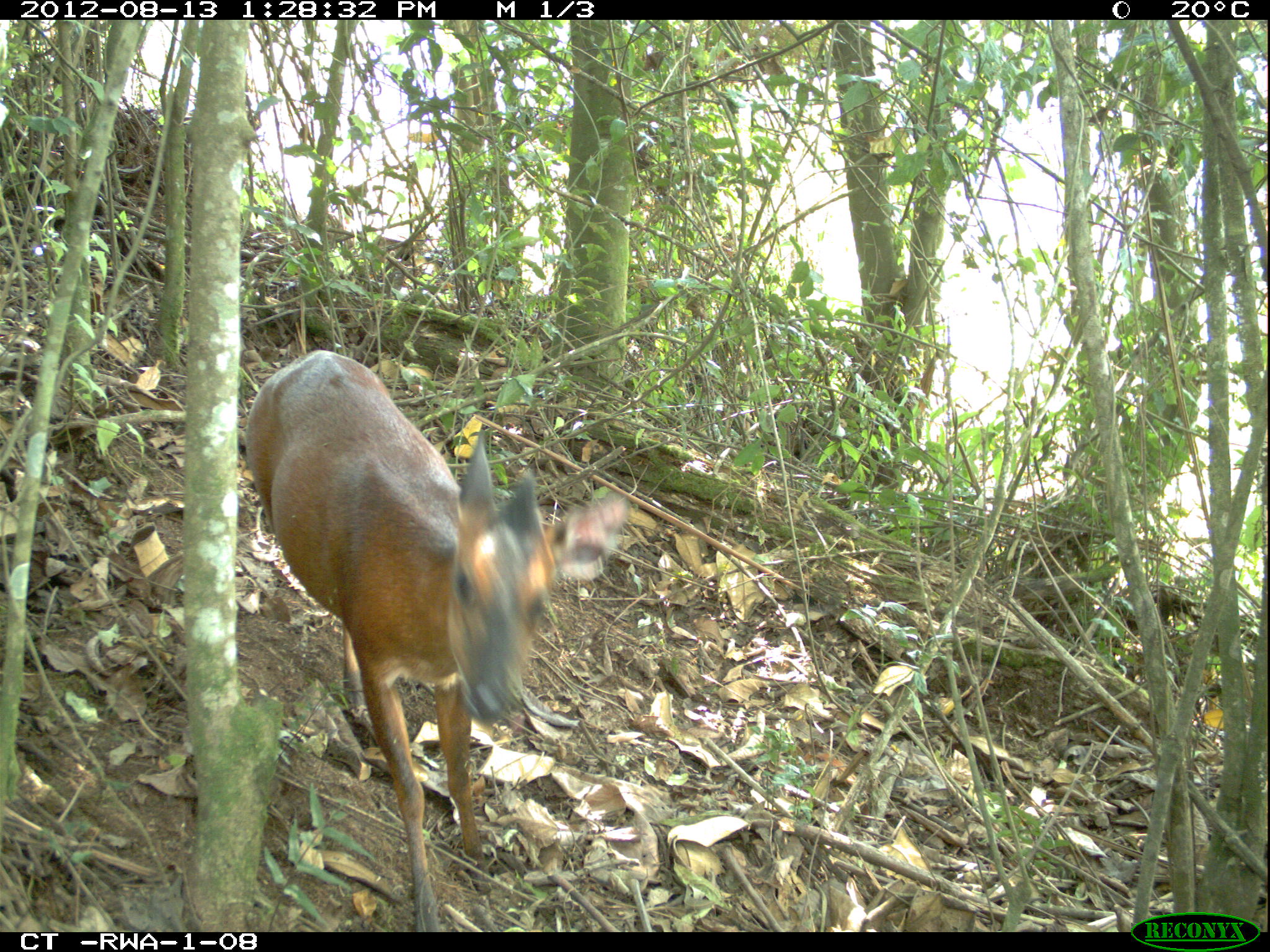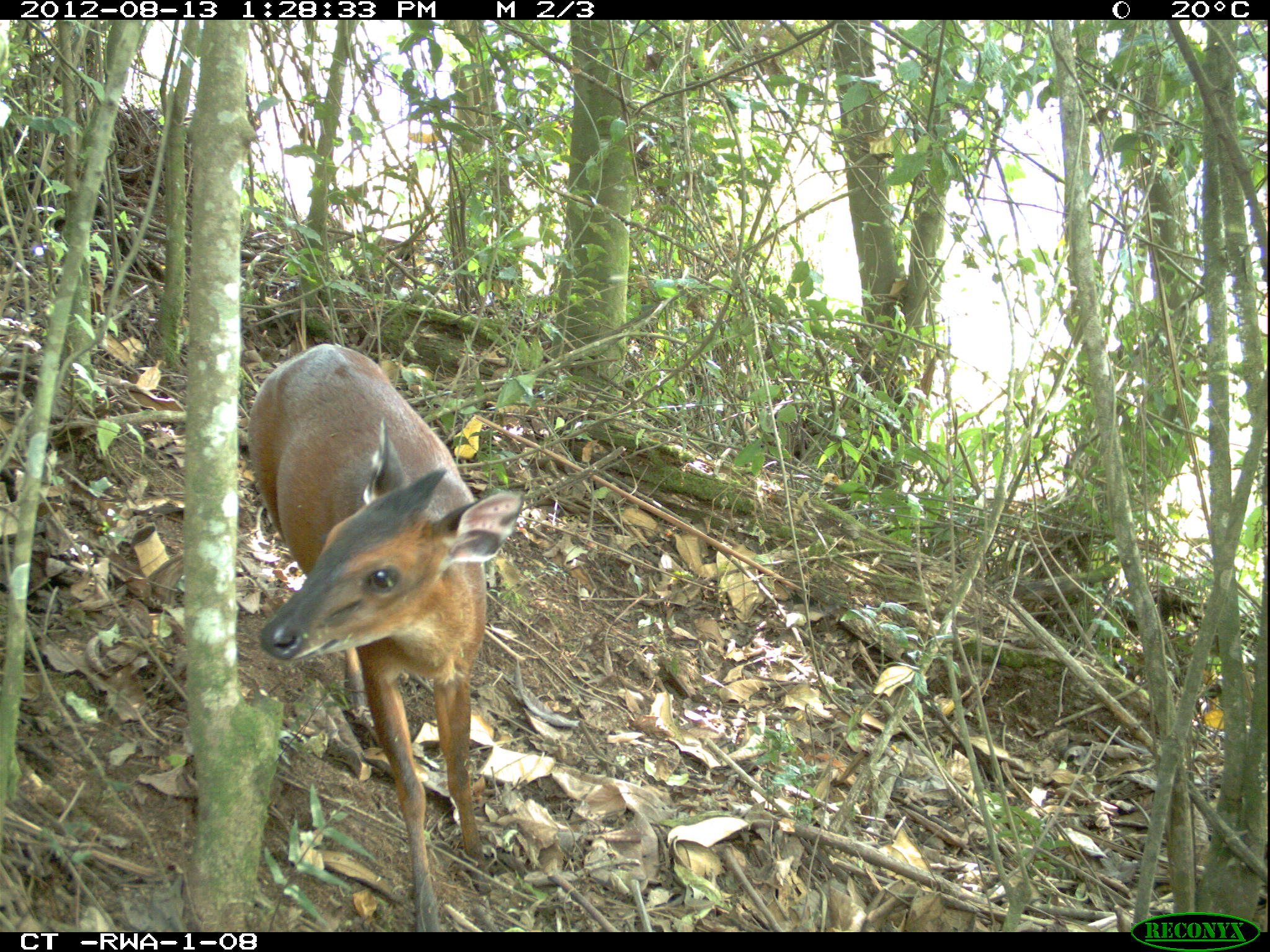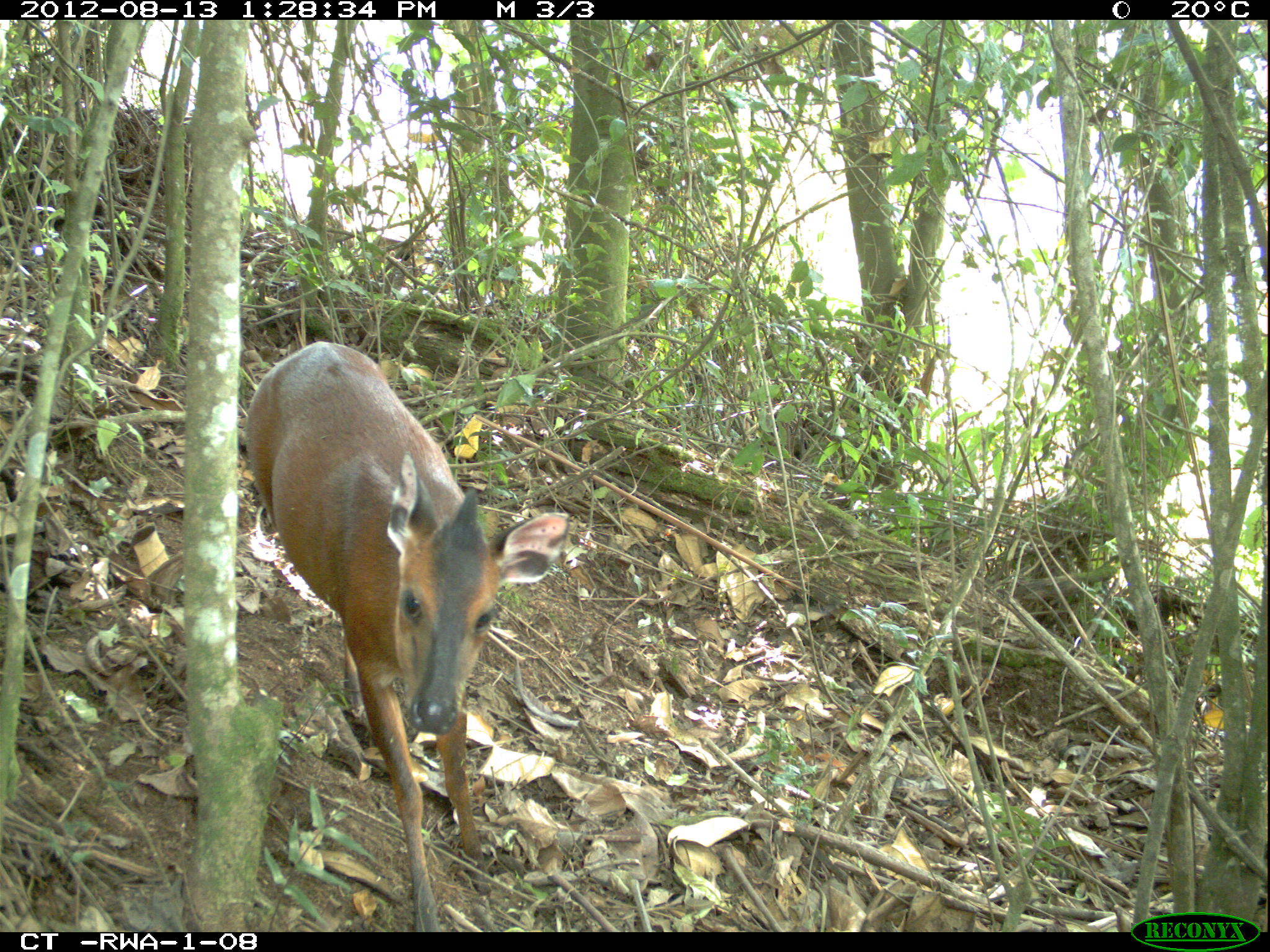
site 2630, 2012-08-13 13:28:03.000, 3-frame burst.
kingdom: Animalia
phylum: Chordata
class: Mammalia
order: Artiodactyla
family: Bovidae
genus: Cephalophus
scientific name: Cephalophus nigrifrons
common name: black-fronted duiker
Cephalophus nigrifrons (black-fronted duiker), count 1.